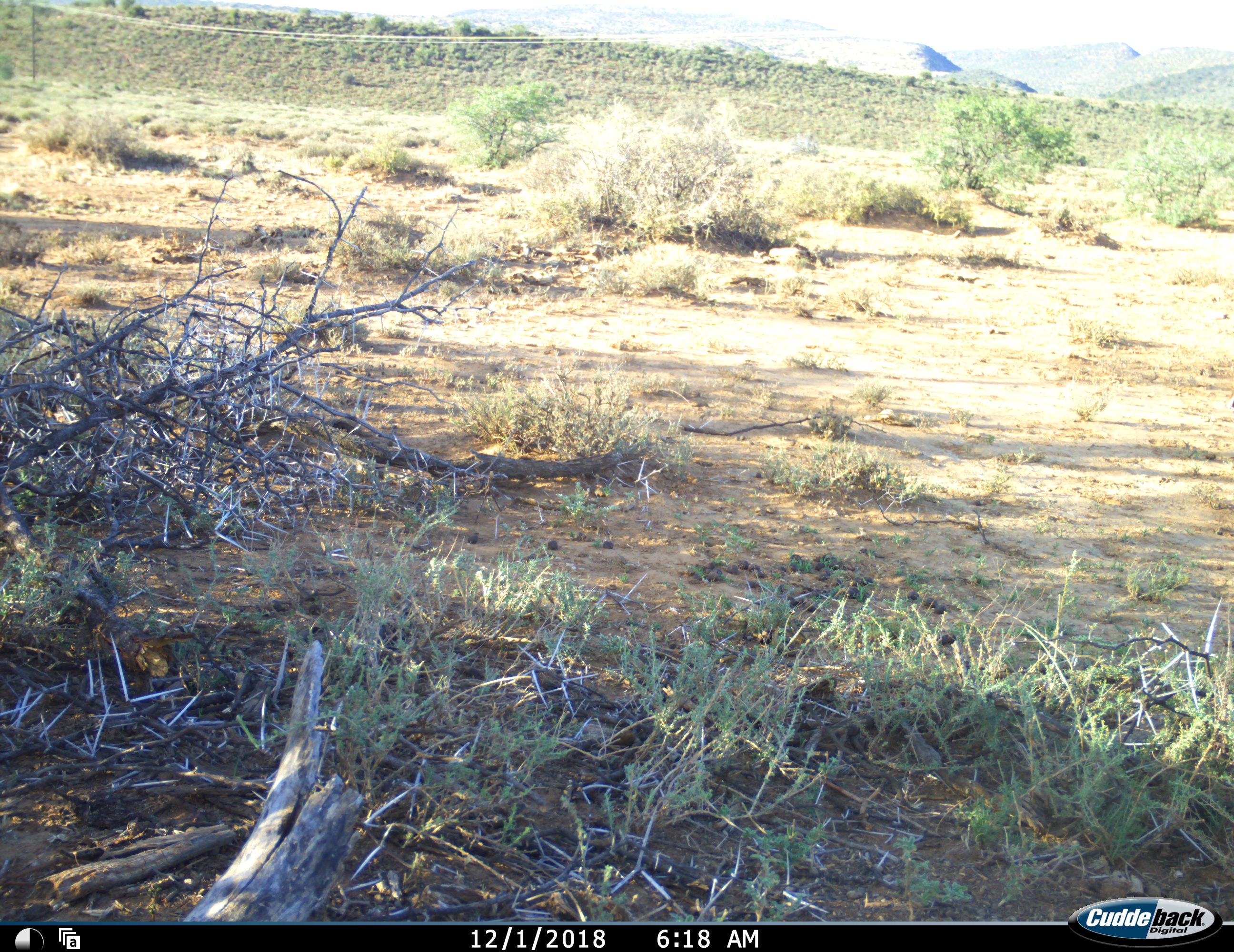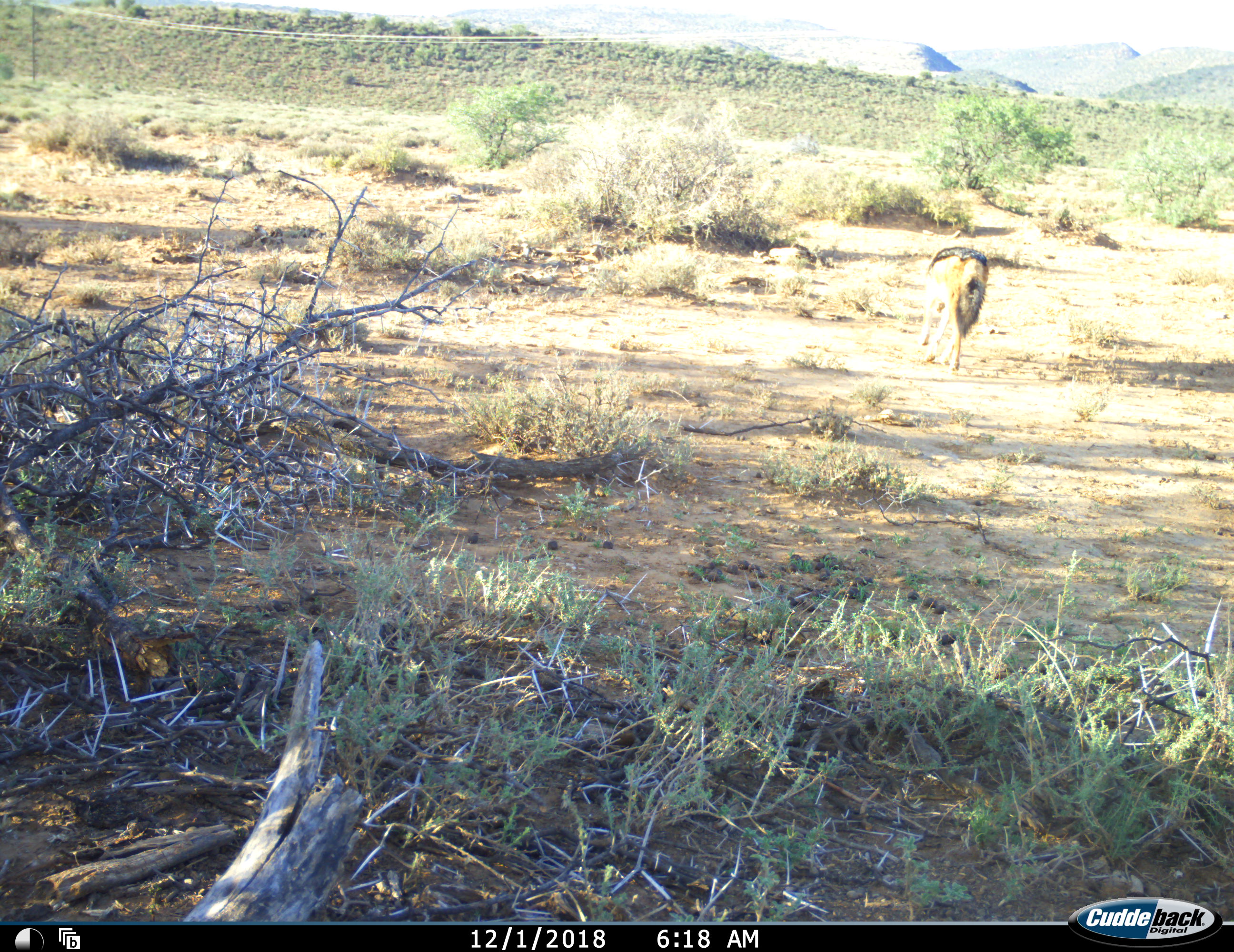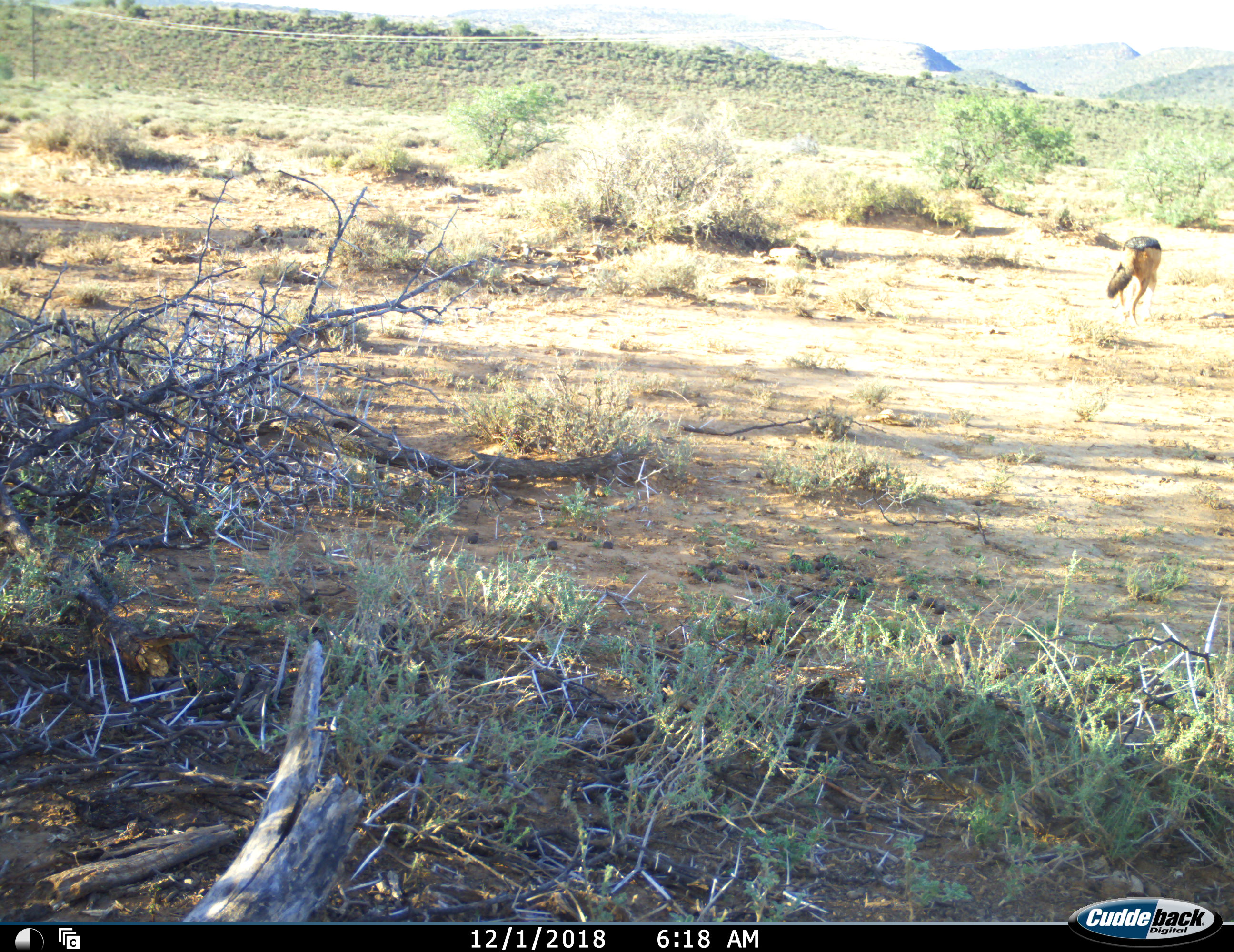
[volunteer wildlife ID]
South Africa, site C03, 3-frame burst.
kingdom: Animalia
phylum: Chordata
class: Mammalia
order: Carnivora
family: Canidae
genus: Lupulella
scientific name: Lupulella mesomelas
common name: black-backed jackal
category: jackalblackbacked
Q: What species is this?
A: Jackalblackbacked (black-backed jackal) (Lupulella mesomelas).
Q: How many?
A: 1.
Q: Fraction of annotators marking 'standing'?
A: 12%.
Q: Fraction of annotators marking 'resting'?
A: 0%.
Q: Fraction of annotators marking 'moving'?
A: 100%.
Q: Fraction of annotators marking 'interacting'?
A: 0%.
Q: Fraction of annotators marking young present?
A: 0%.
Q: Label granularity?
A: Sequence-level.